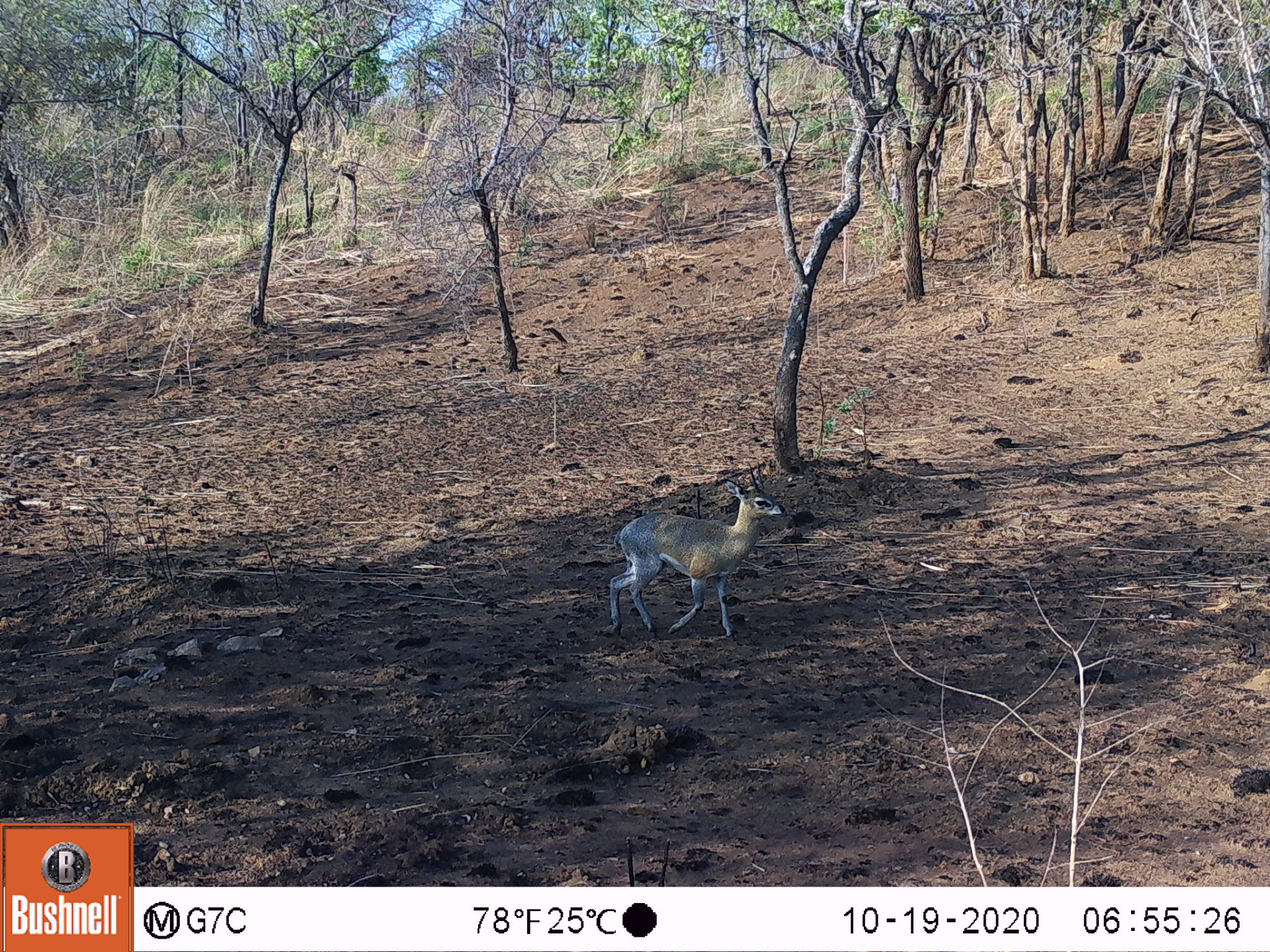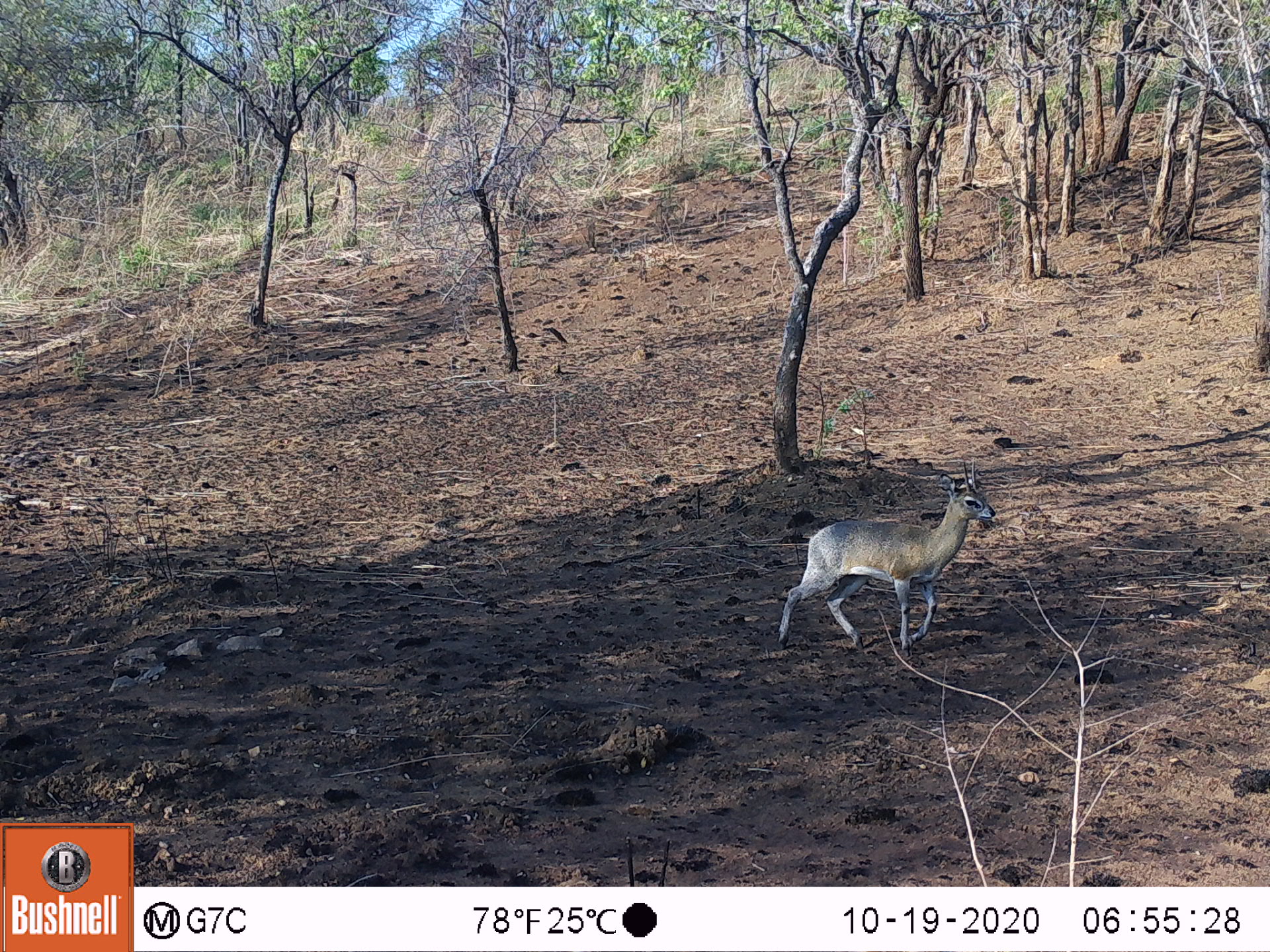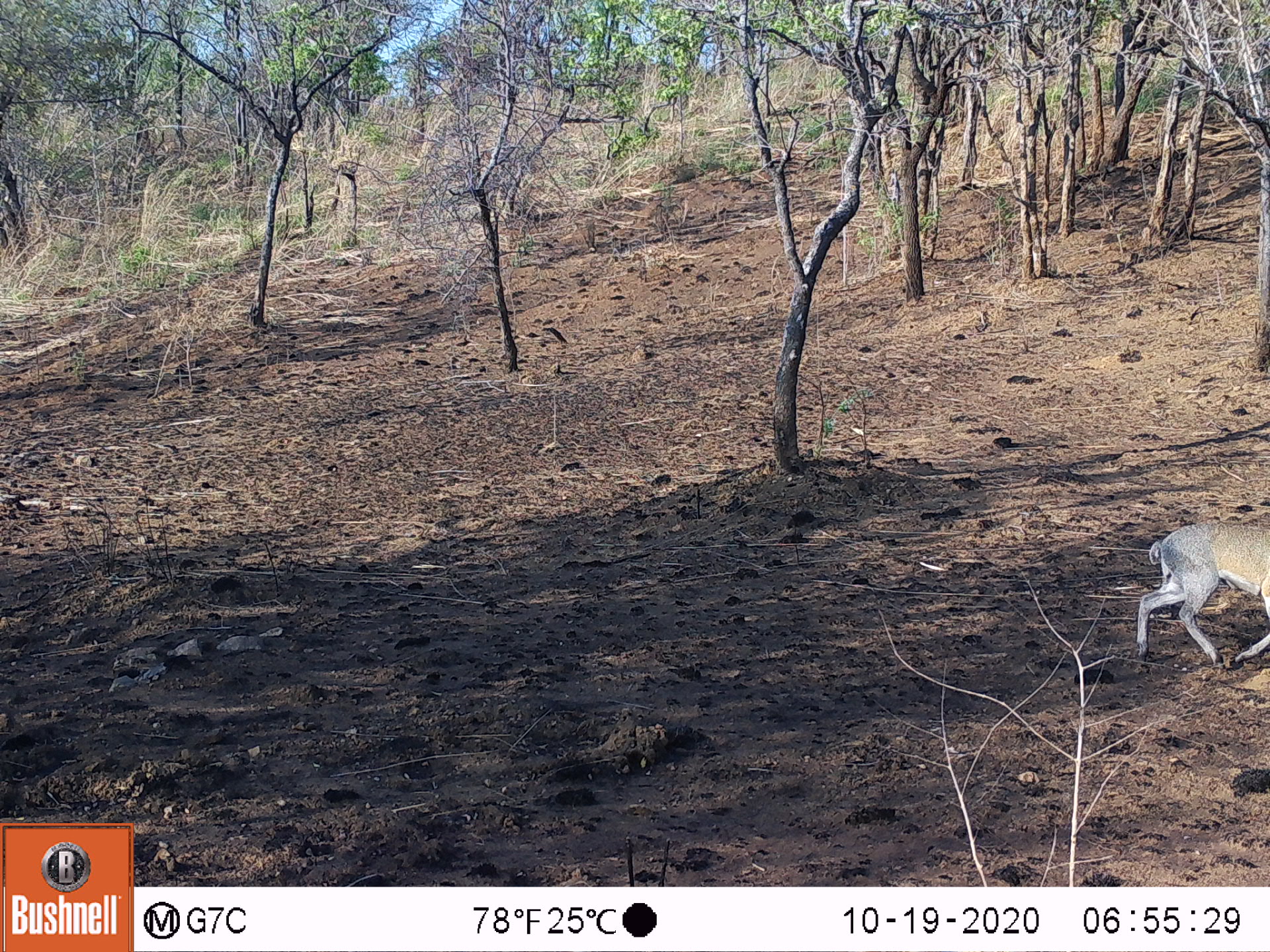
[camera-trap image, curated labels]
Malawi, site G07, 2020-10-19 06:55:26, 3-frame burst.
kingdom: Animalia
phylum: Chordata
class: Mammalia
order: Artiodactyla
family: Bovidae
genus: Oreotragus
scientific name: Oreotragus oreotragus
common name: klipspringer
Klipspringer (Oreotragus oreotragus), count 1.